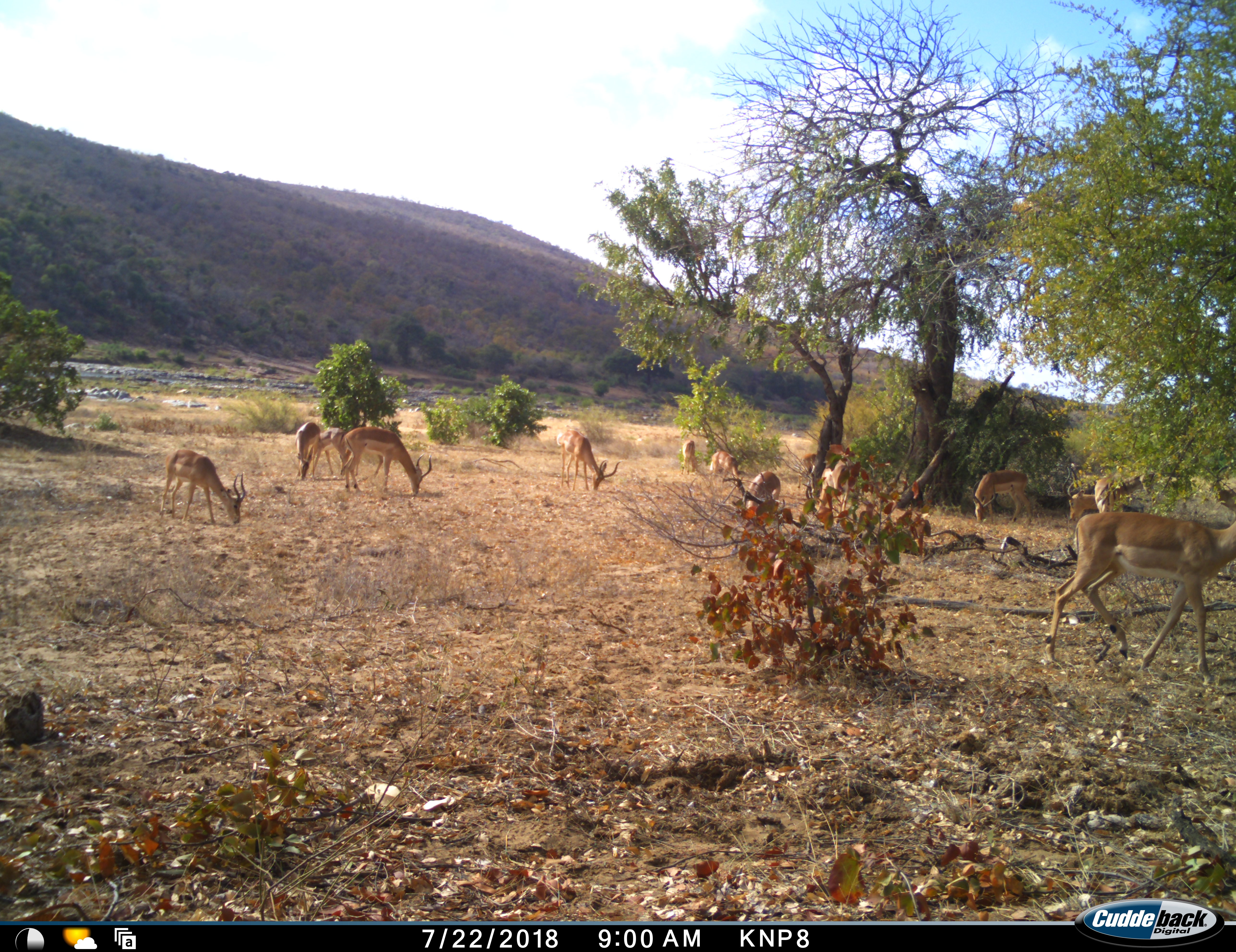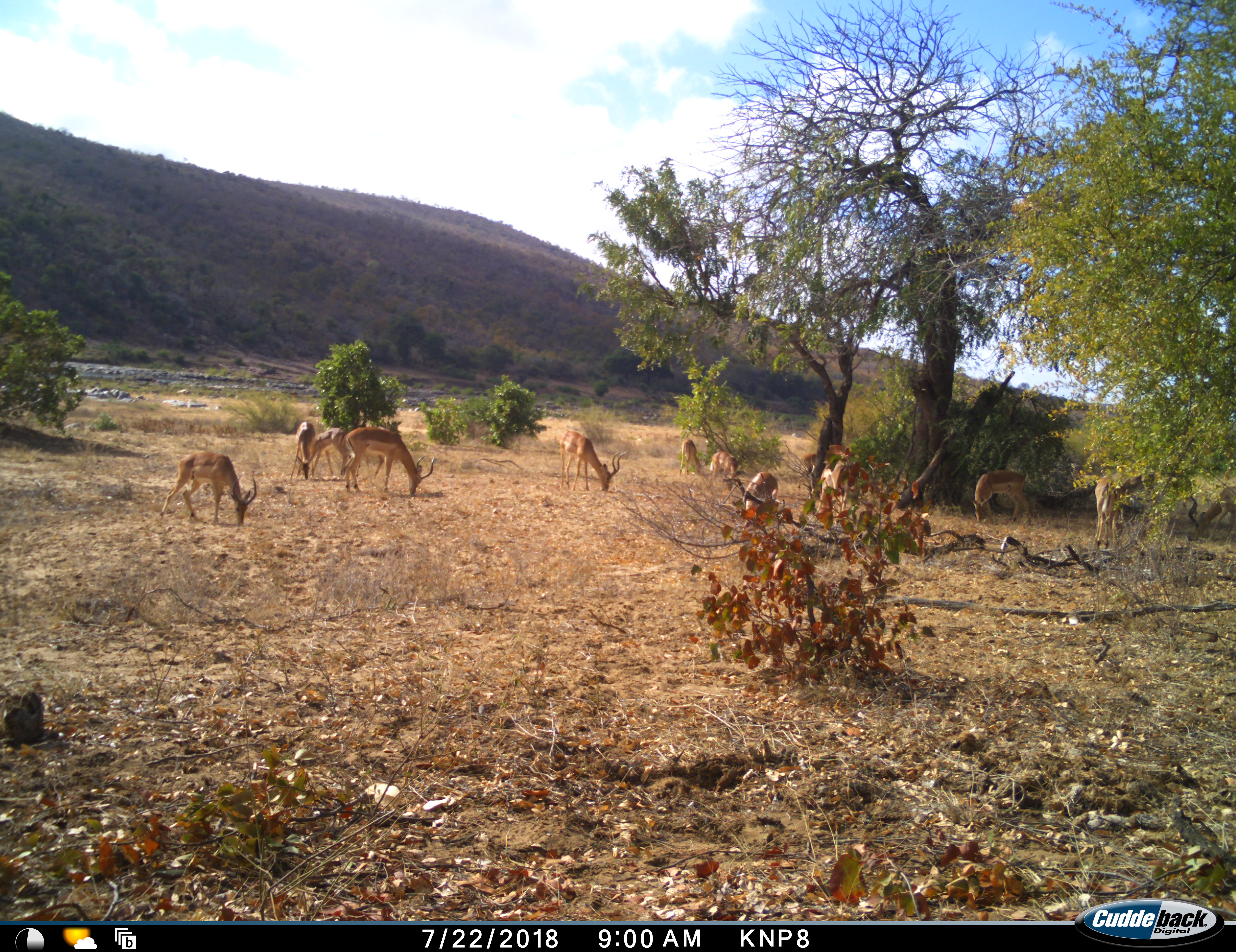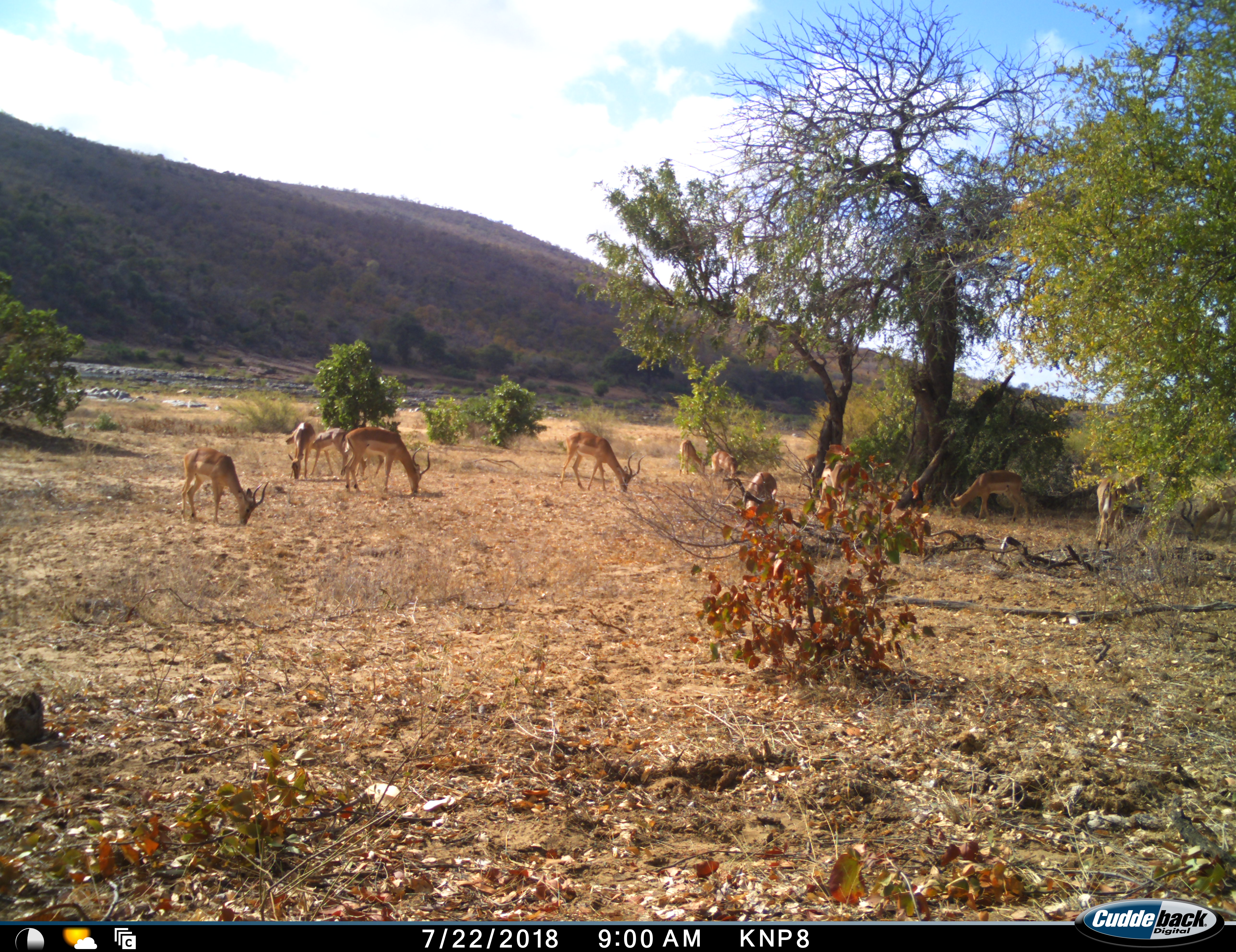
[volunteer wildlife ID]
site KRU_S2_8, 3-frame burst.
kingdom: Animalia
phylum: Chordata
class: Mammalia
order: Artiodactyla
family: Bovidae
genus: Aepyceros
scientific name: Aepyceros melampus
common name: impala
Impala (Aepyceros melampus), count 11-50. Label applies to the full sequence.